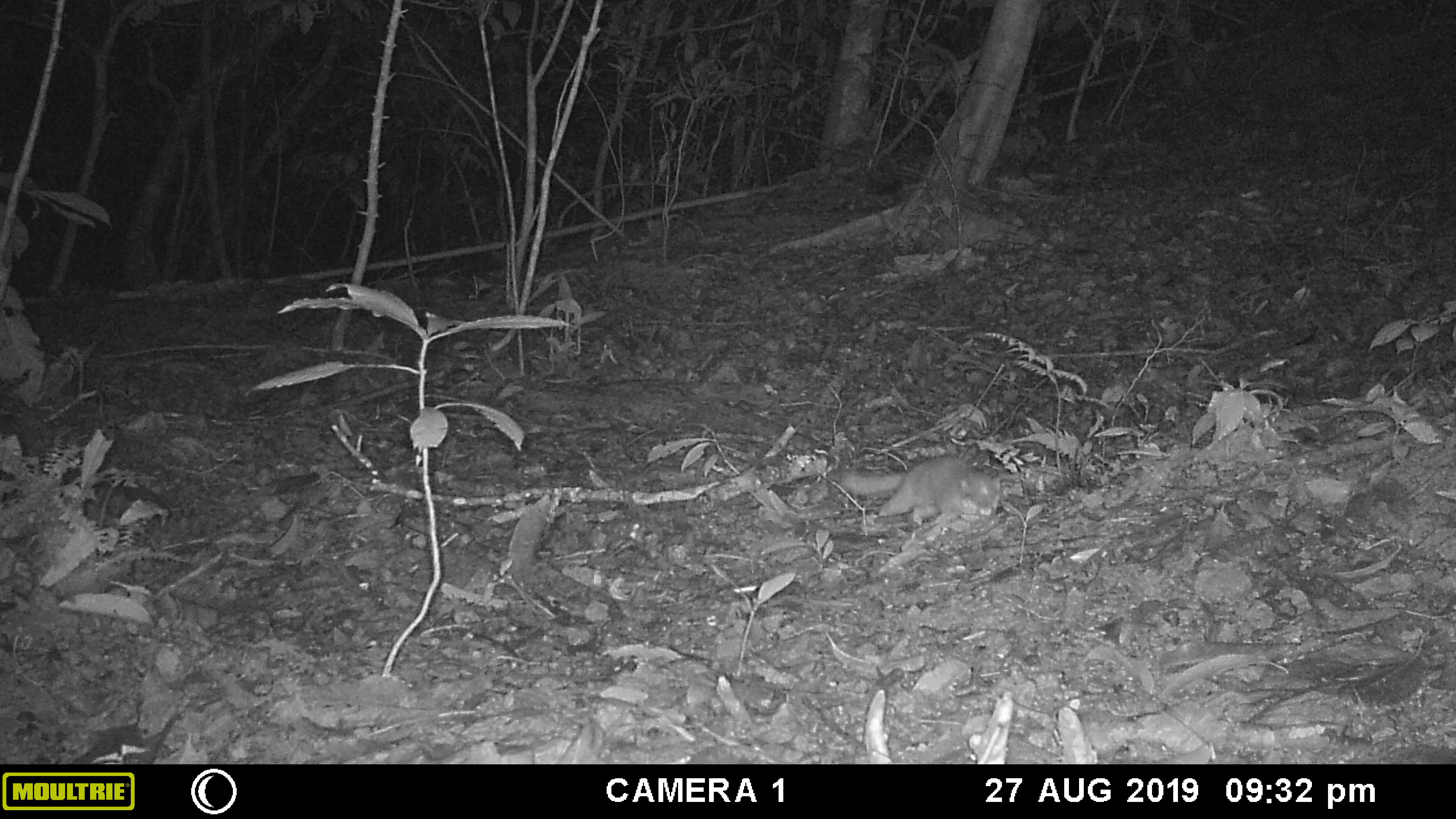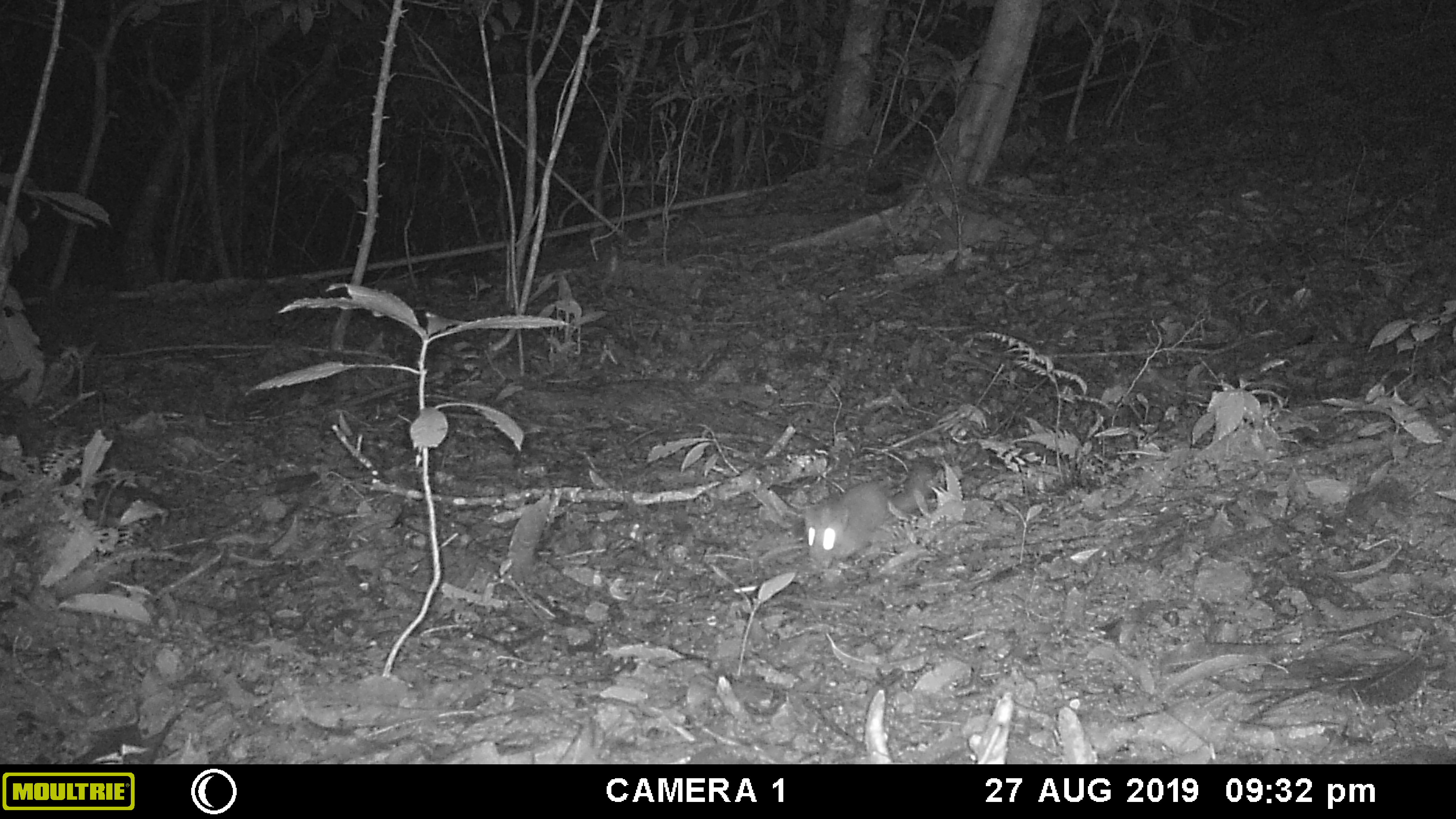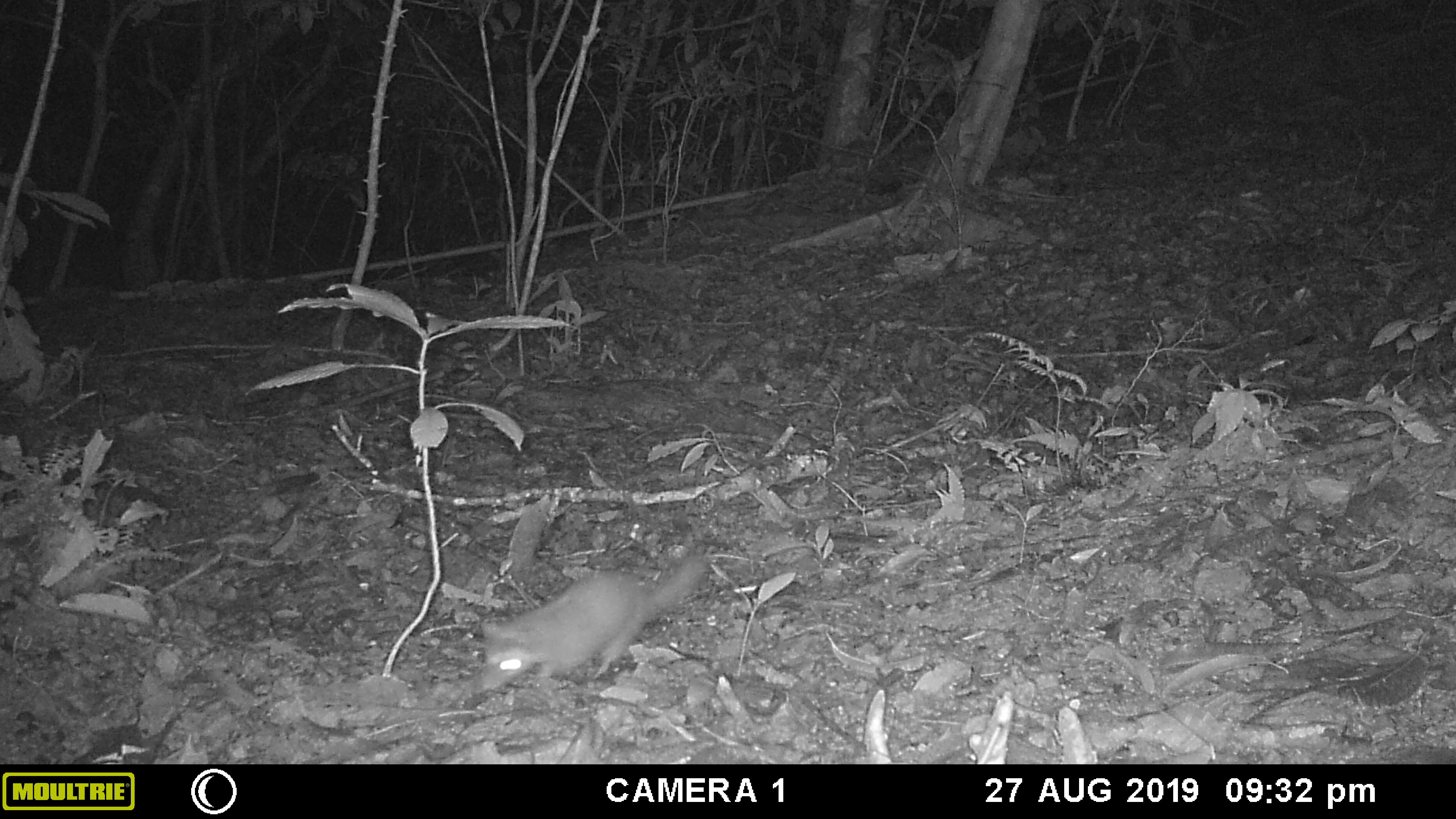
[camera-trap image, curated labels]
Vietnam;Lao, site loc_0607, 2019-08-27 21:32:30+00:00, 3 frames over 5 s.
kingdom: Animalia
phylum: Chordata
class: Mammalia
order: Carnivora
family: Mustelidae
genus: Melogale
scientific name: Melogale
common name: ferret badger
Ferret badger (Melogale). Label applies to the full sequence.